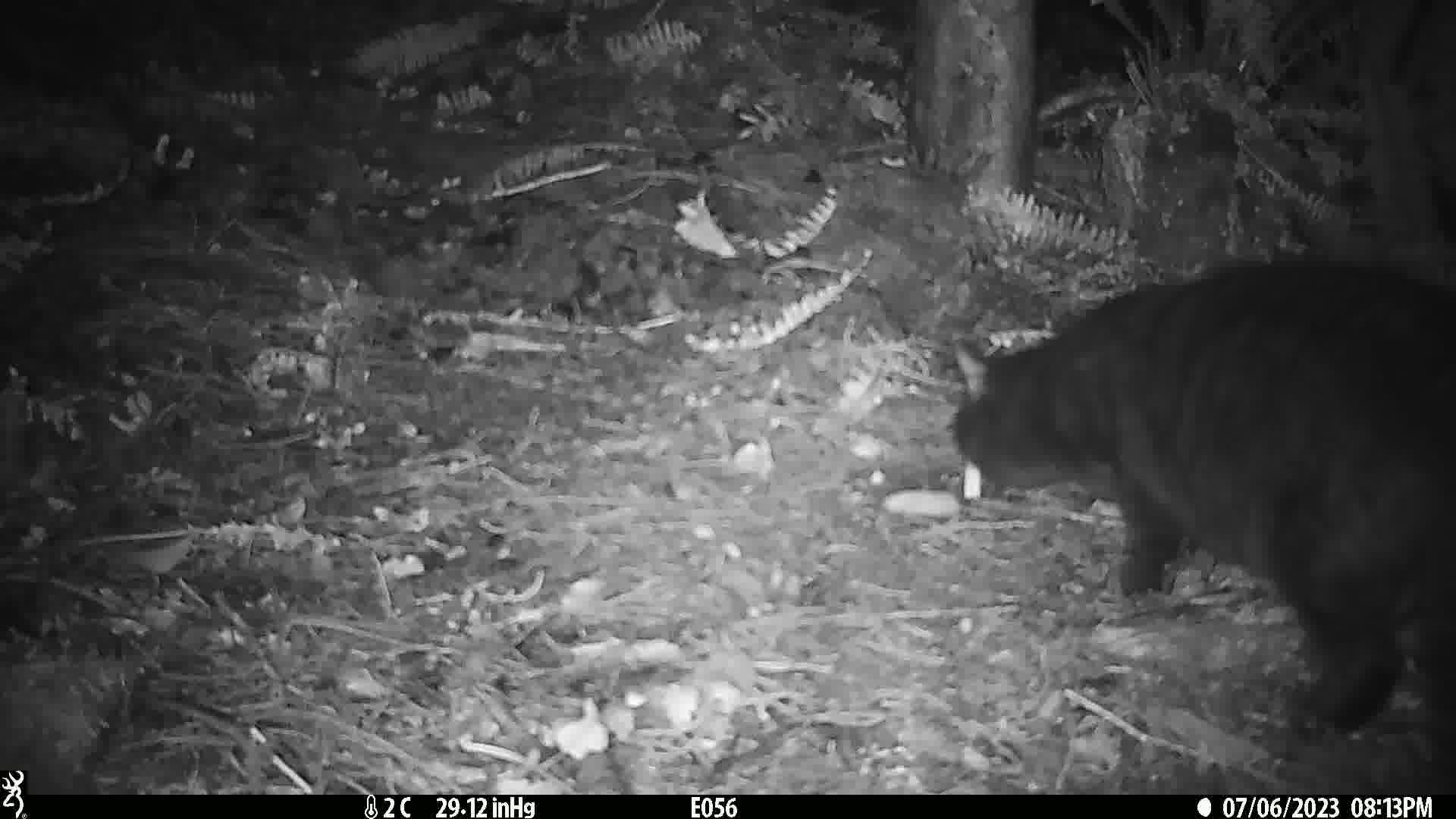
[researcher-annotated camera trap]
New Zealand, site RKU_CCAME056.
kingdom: Animalia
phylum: Chordata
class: Mammalia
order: Carnivora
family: Felidae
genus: Felis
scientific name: Felis catus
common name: domestic cat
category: cat